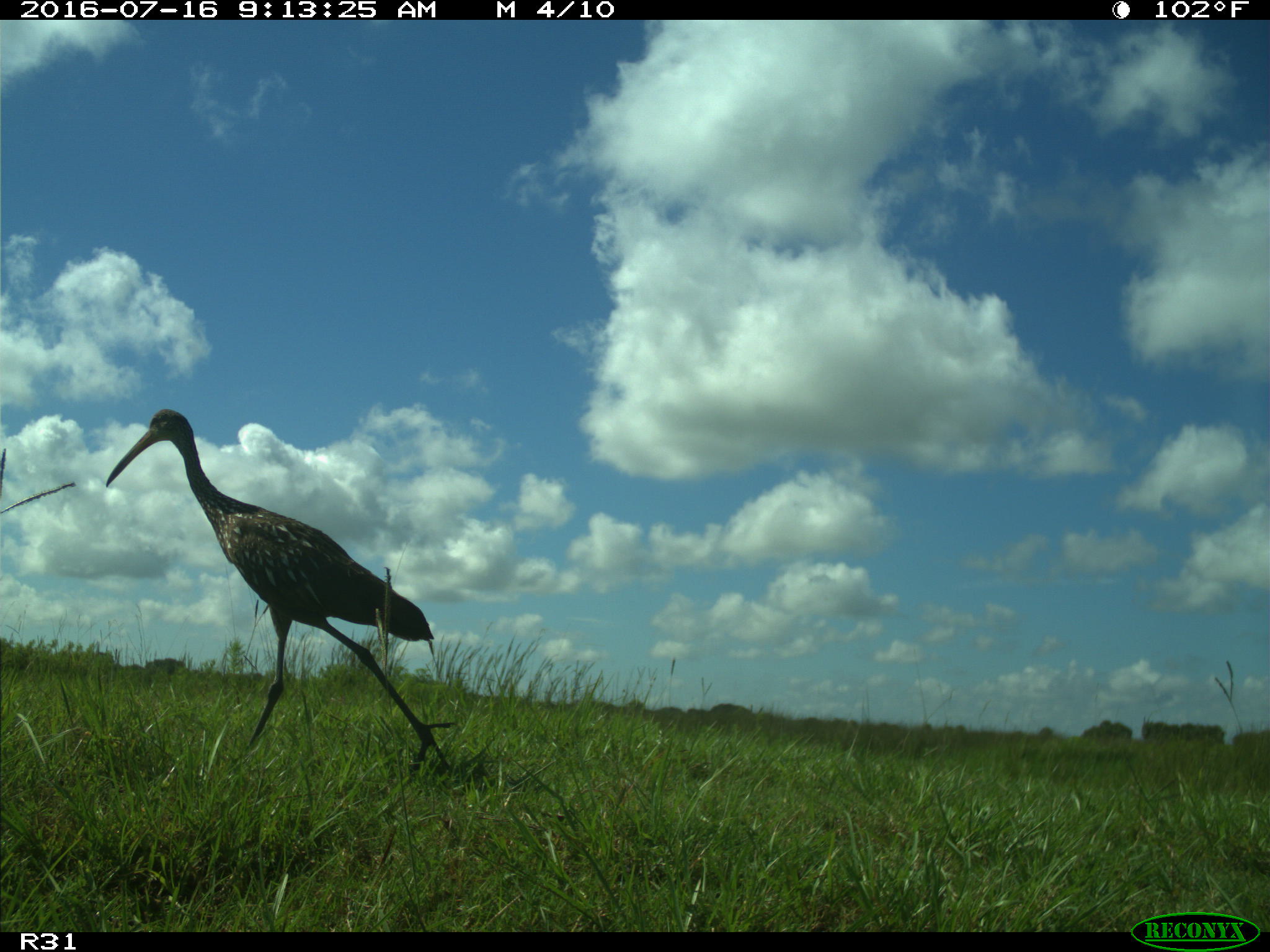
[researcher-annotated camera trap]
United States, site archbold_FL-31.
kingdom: Animalia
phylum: Chordata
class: Aves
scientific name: Aves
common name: birds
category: unidentified bird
Unidentified bird (birds) (Aves).